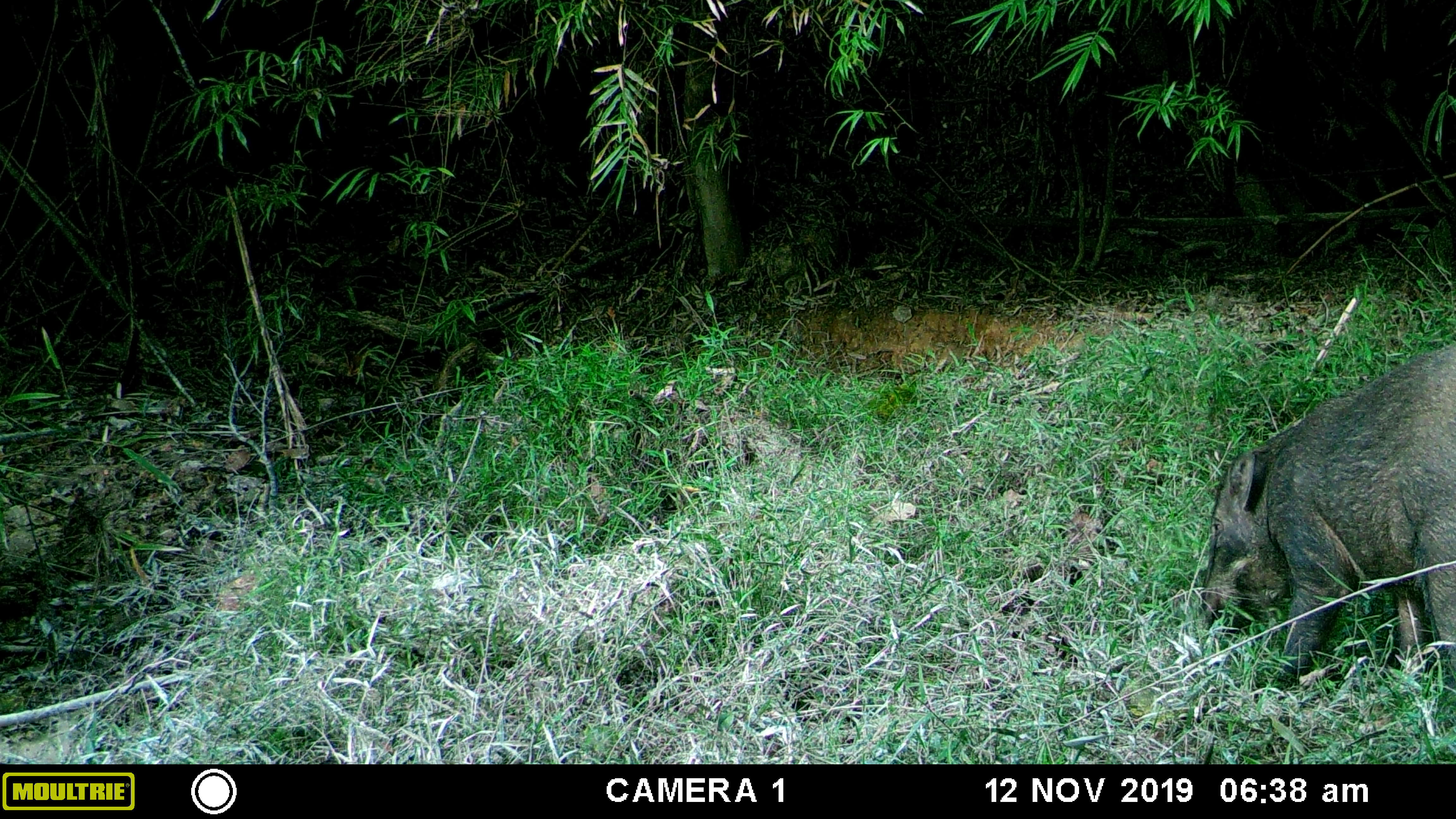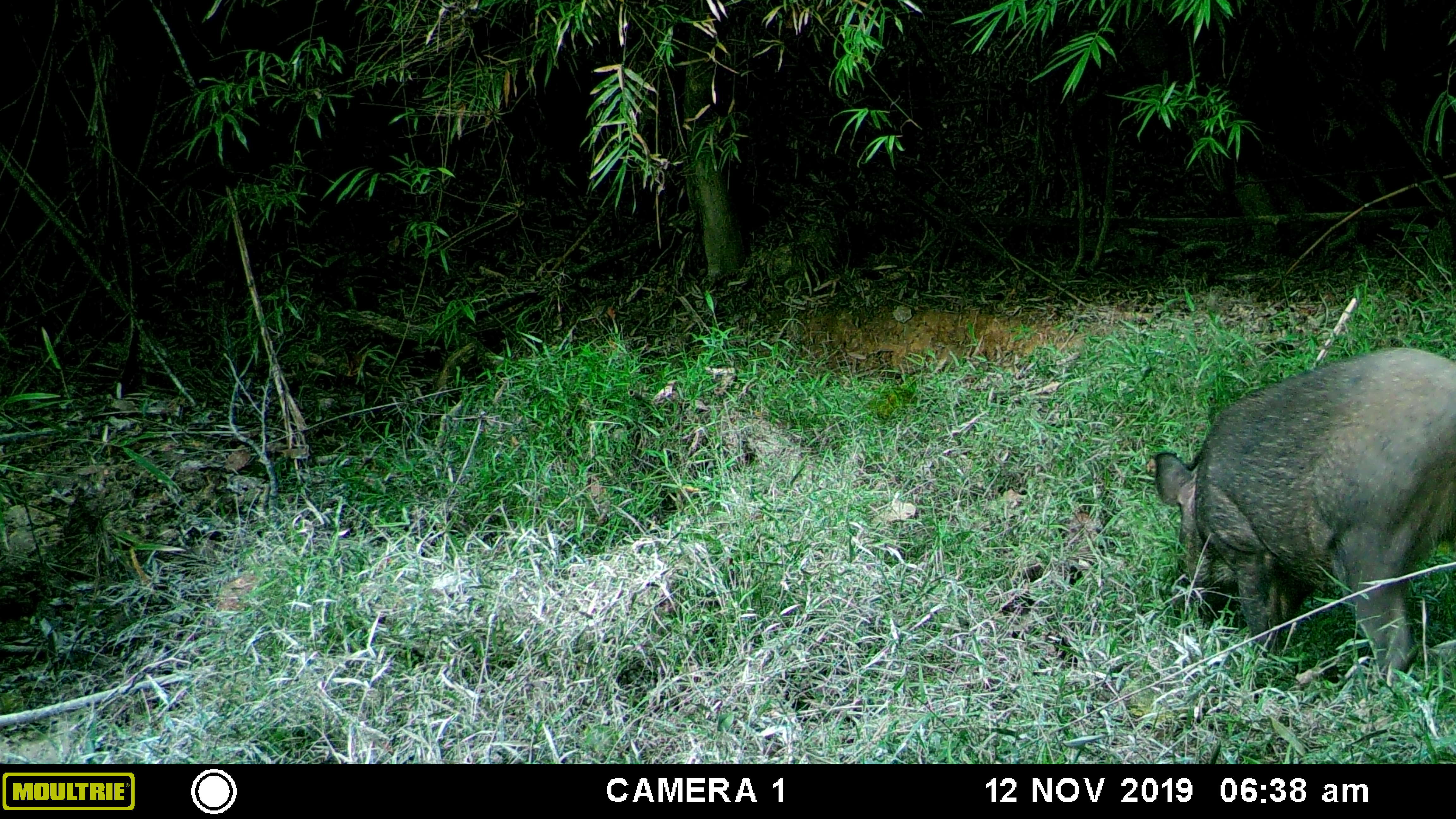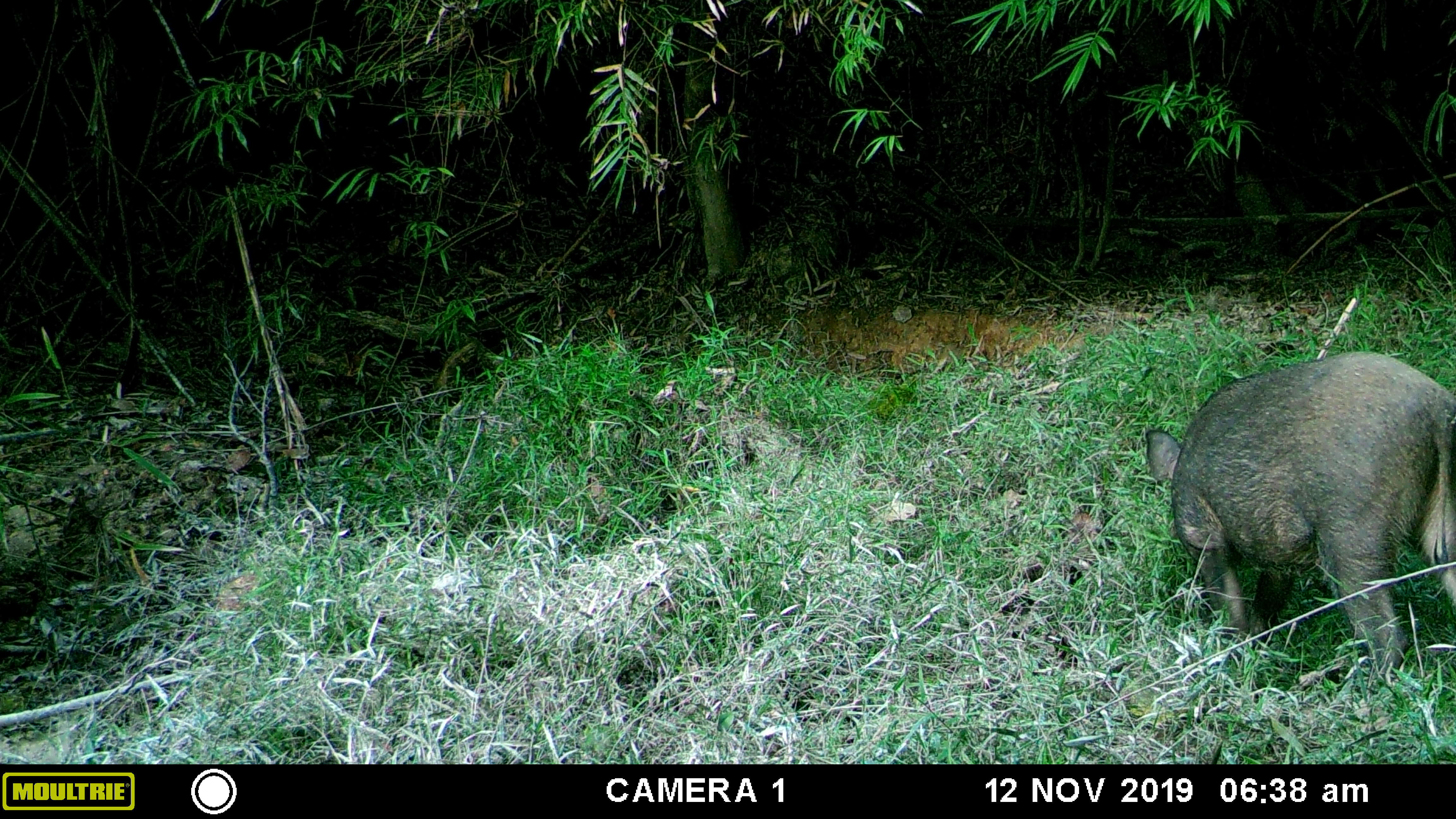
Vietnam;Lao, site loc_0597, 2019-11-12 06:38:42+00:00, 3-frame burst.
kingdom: Animalia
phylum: Chordata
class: Mammalia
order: Artiodactyla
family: Suidae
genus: Sus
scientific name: Sus scrofa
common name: eurasian wild pig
Eurasian wild pig (Sus scrofa). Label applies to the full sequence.